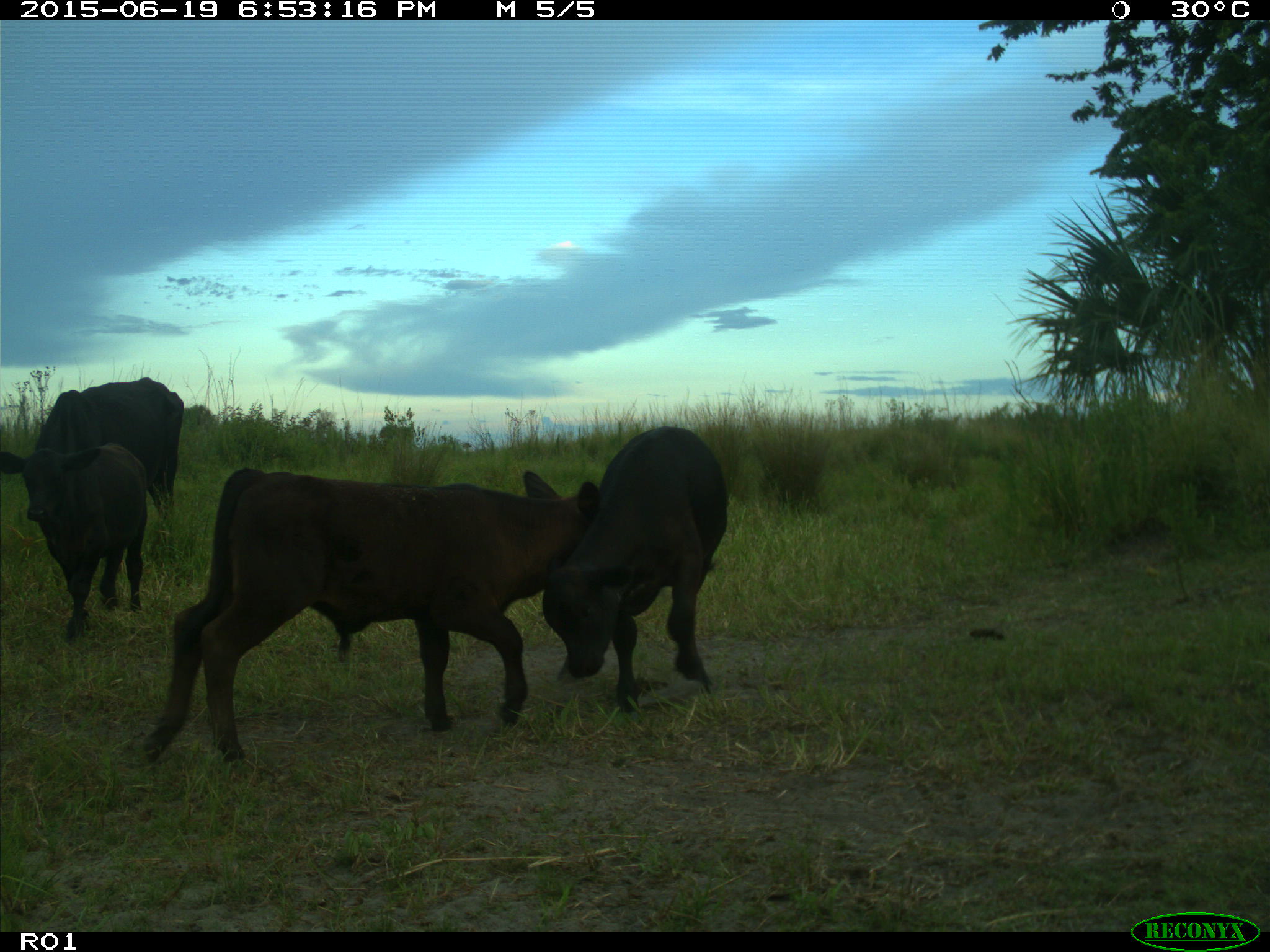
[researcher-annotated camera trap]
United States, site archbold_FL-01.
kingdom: Animalia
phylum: Chordata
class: Mammalia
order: Artiodactyla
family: Bovidae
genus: Bos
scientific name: Bos taurus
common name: domestic cow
Bos taurus (domestic cow).